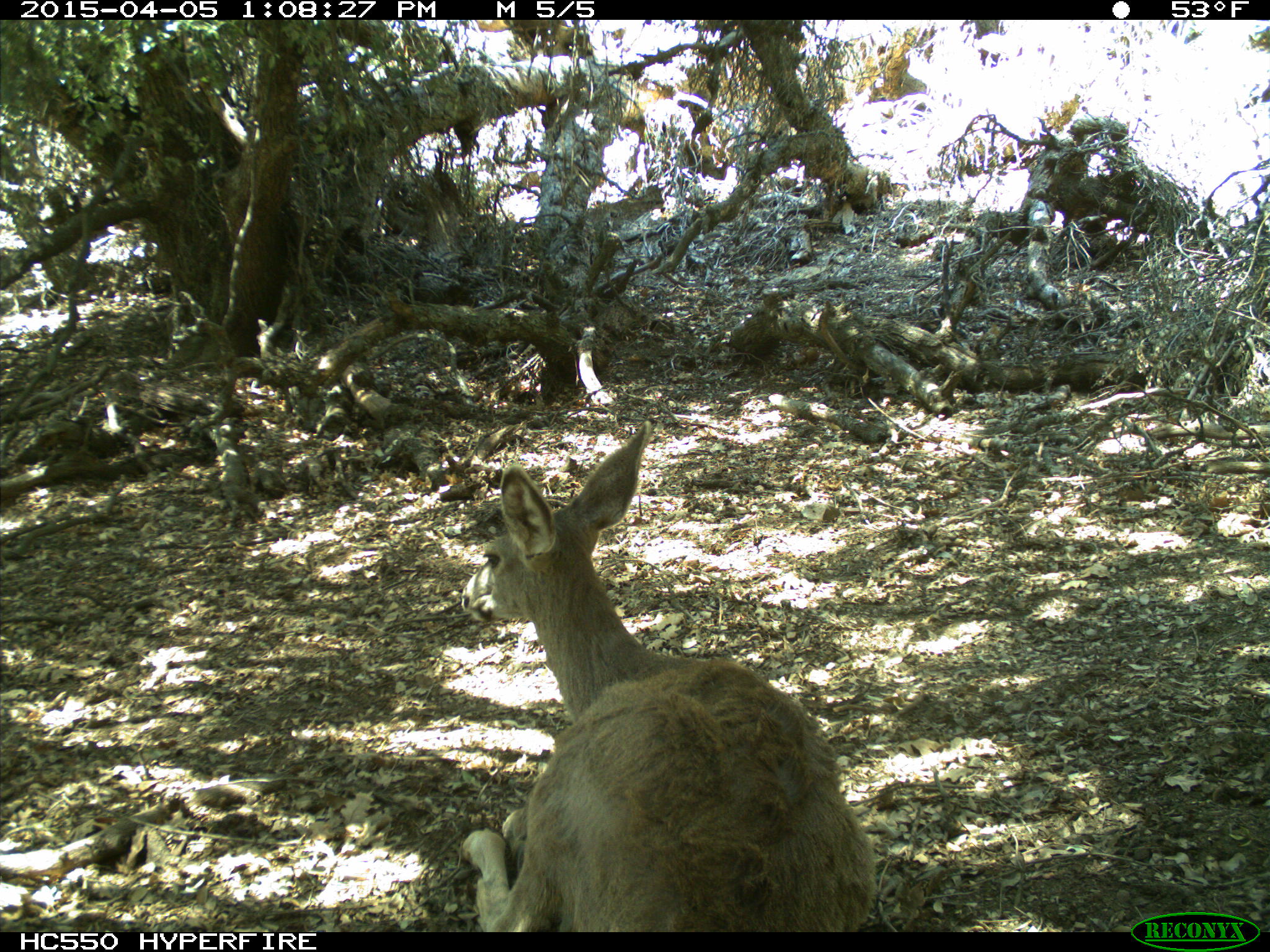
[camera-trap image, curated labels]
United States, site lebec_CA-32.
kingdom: Animalia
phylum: Chordata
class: Mammalia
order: Artiodactyla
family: Cervidae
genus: Odocoileus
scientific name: Odocoileus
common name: deer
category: unidentified deer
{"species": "unidentified deer (deer) (Odocoileus)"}